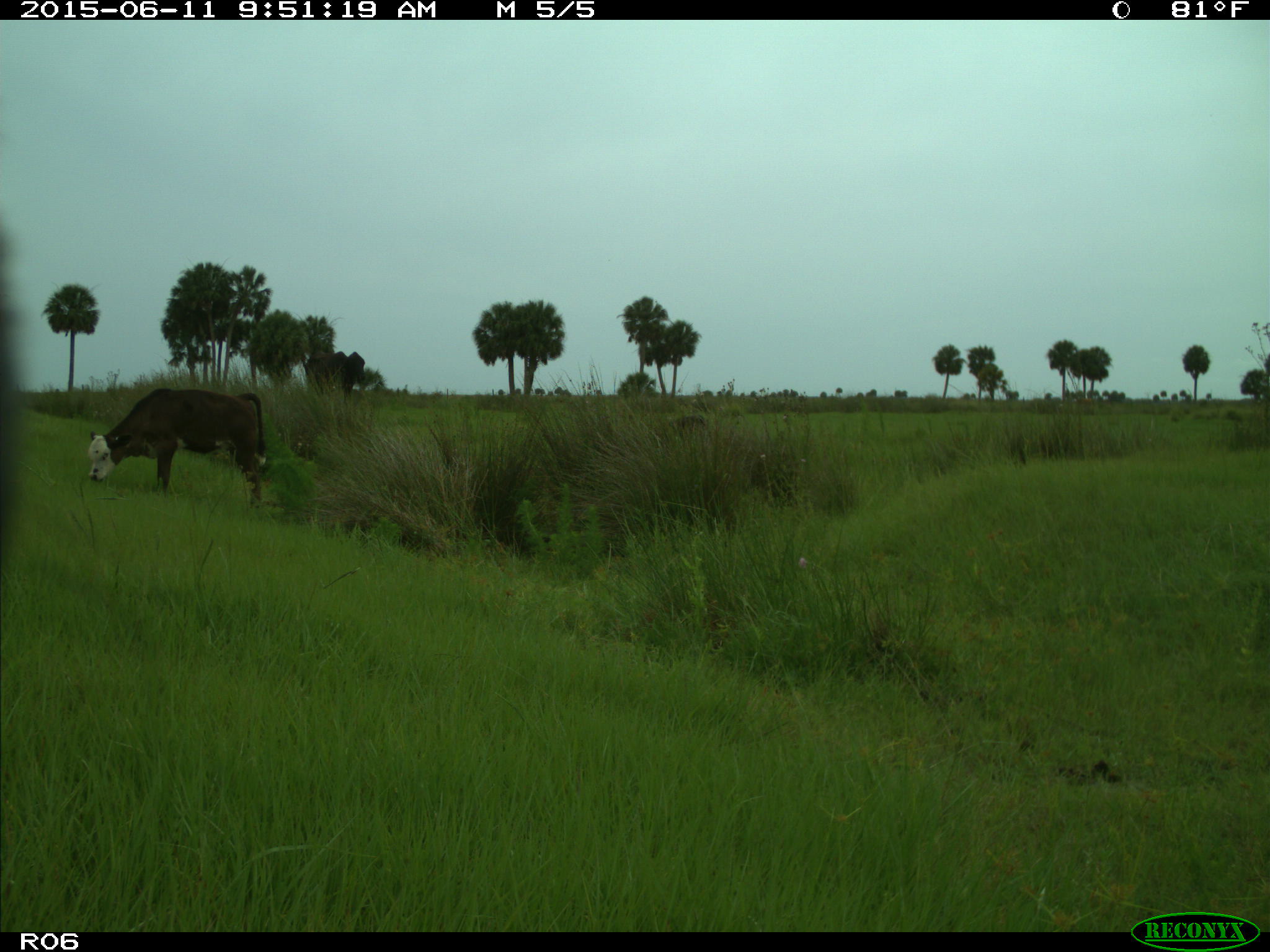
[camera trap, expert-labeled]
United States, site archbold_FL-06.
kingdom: Animalia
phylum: Chordata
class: Mammalia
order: Artiodactyla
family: Bovidae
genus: Bos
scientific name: Bos taurus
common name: domestic cow